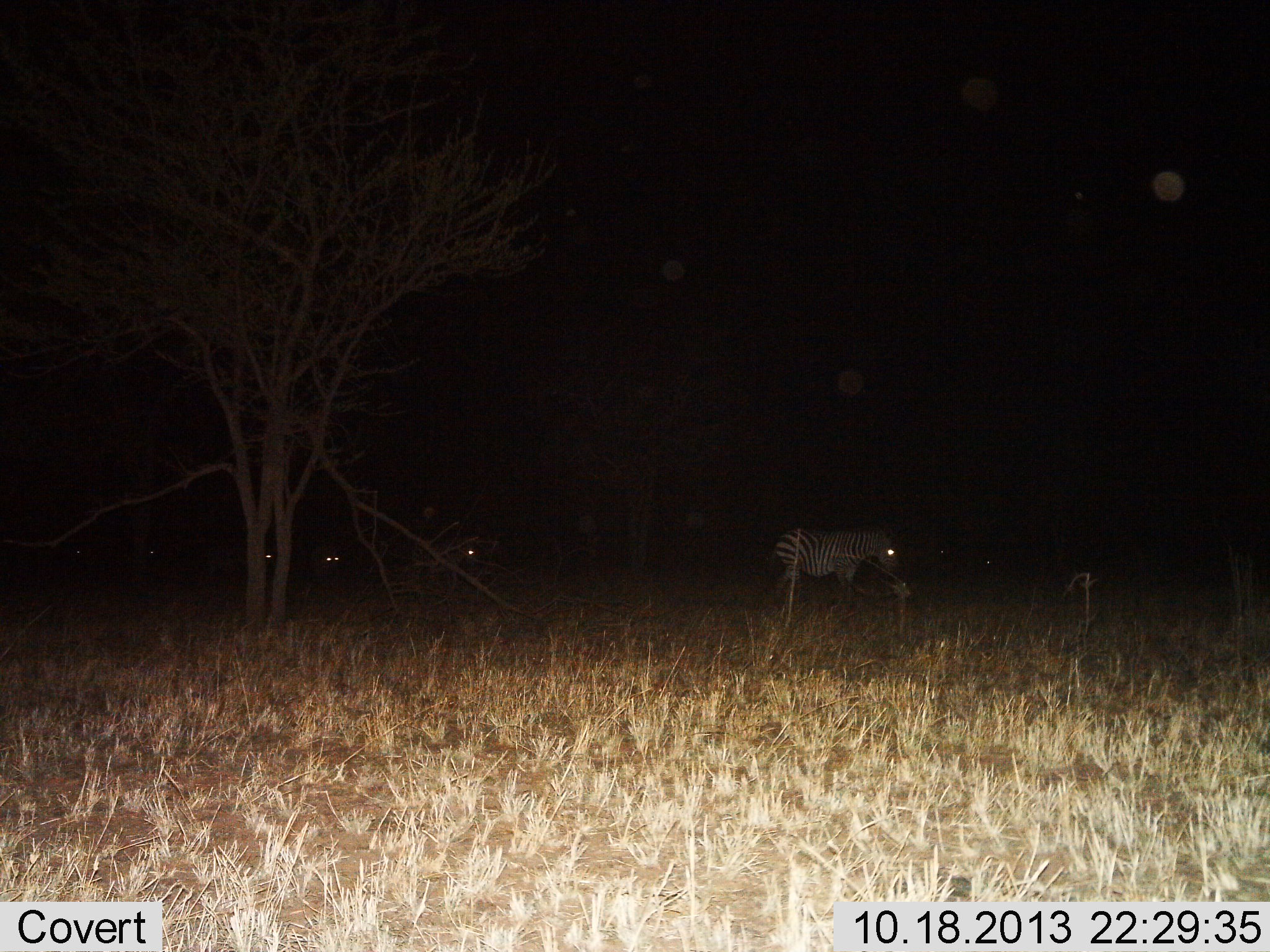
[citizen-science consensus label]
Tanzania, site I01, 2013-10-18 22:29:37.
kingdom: Animalia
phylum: Chordata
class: Mammalia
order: Perissodactyla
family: Equidae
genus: Equus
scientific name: Equus quagga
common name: plains zebra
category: zebra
Zebra (plains zebra) (Equus quagga), count 3. Behavior (volunteer vote fractions): standing 45%, resting 0%, moving 55%, interacting 0%. Young present (vote fraction): 0%. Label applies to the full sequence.